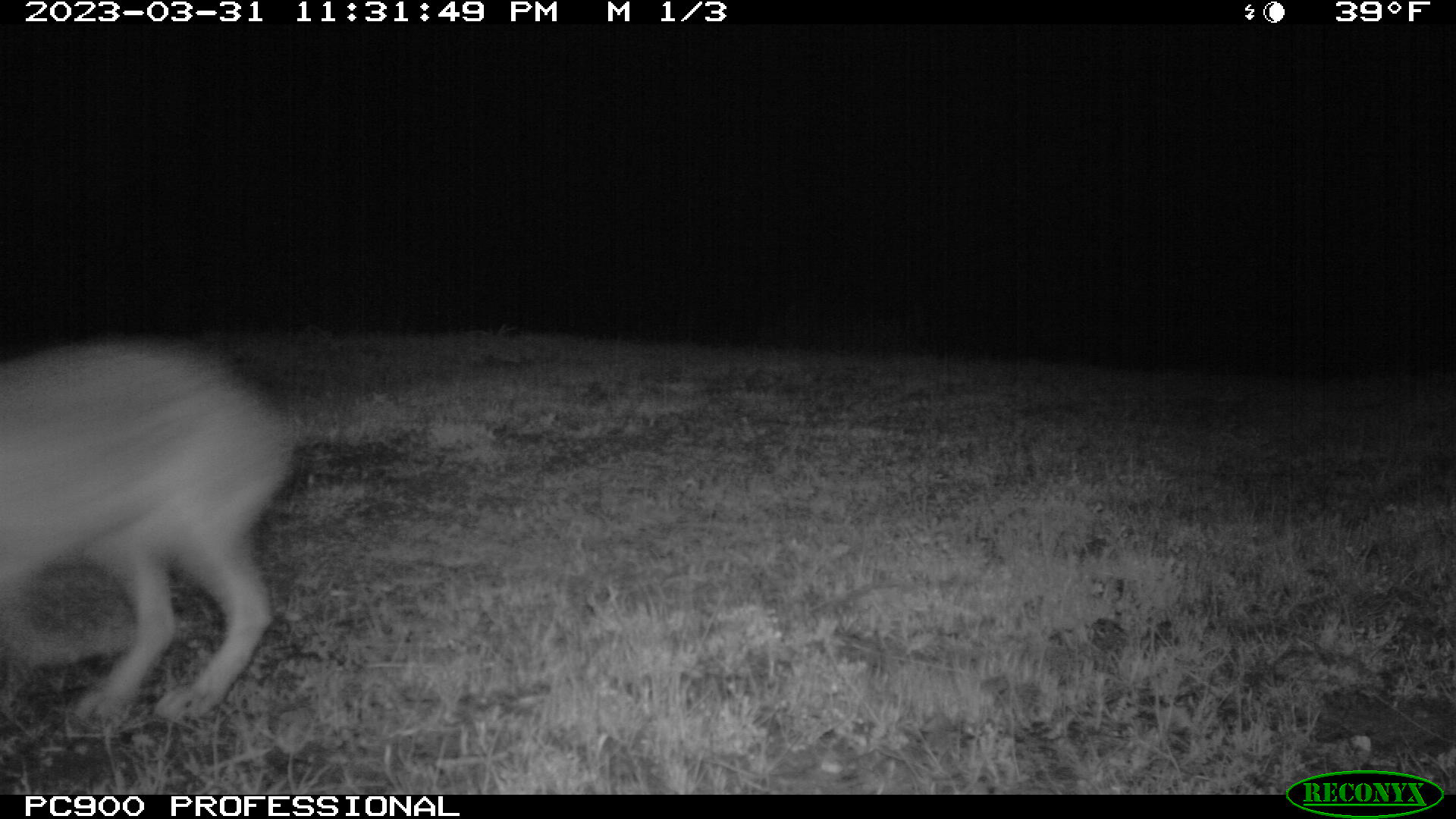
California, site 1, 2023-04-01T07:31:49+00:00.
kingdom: Animalia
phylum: Chordata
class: Mammalia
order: Lagomorpha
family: Leporidae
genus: Lepus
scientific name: Lepus californicus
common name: black-tailed jackrabbit